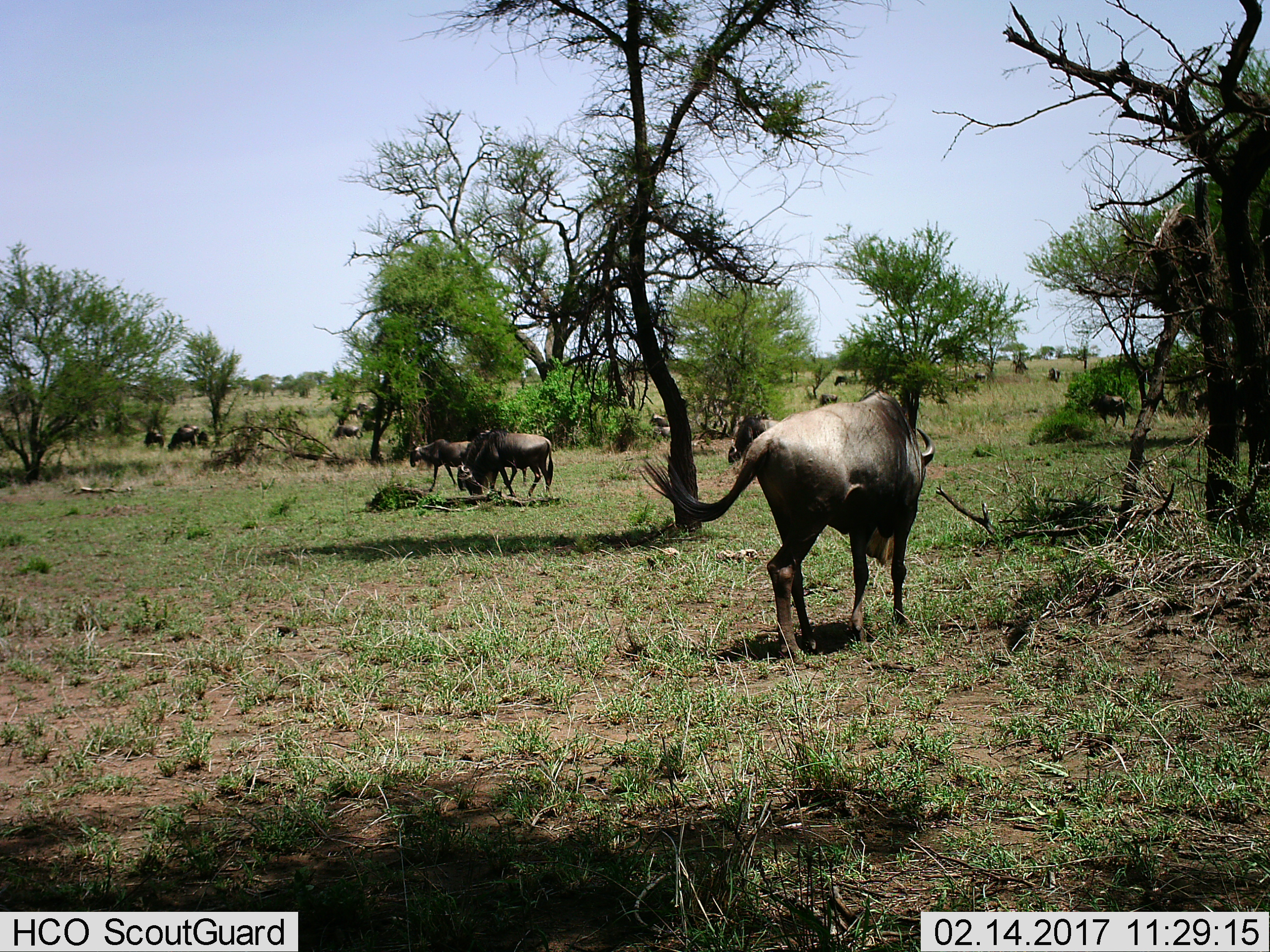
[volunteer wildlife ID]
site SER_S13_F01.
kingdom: Animalia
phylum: Chordata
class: Mammalia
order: Artiodactyla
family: Bovidae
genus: Connochaetes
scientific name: Connochaetes taurinus taurinus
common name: blue wildebeest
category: wildebeestblue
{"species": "wildebeestblue (blue wildebeest) (Connochaetes taurinus taurinus)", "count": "11-50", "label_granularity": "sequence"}